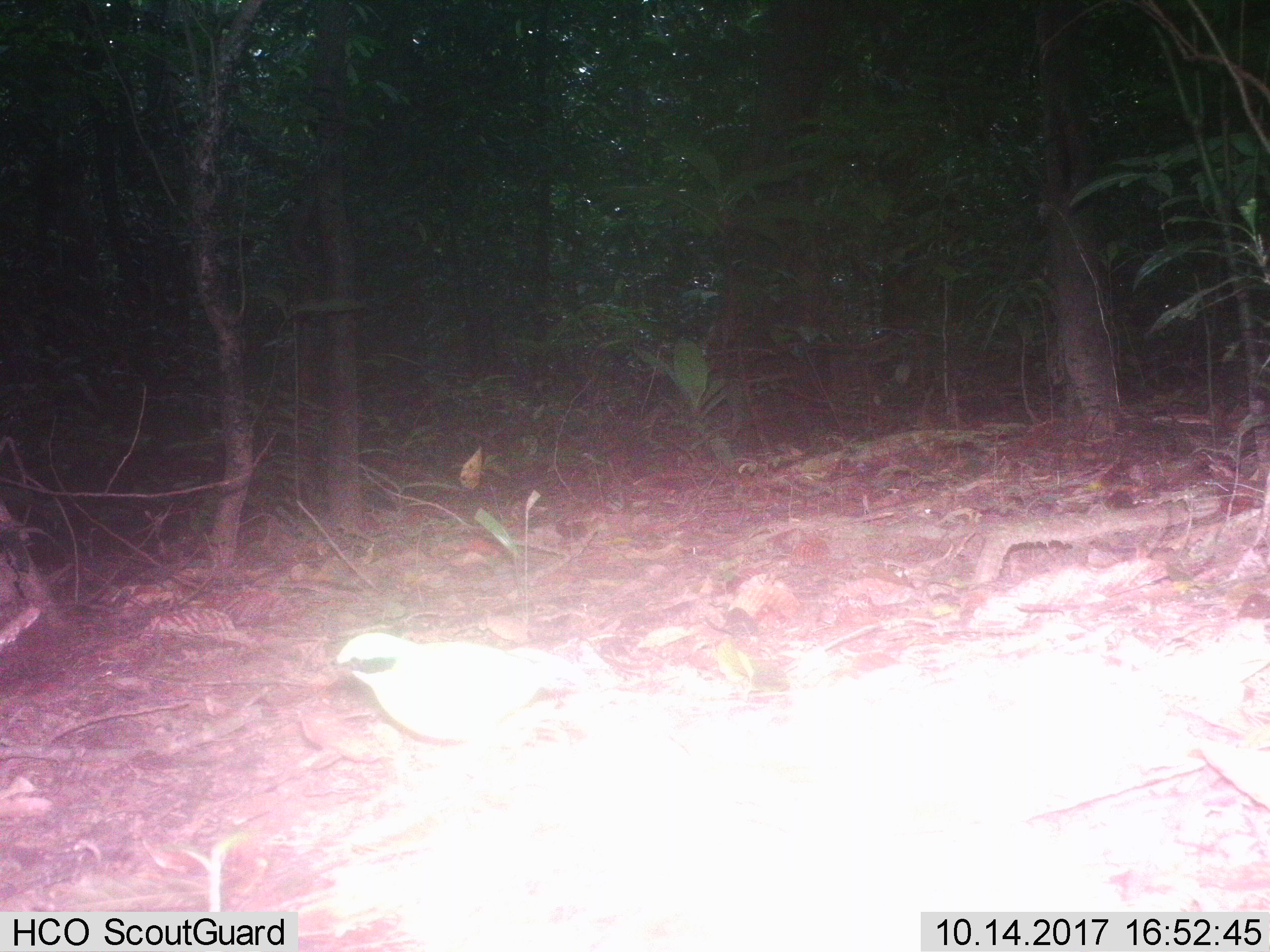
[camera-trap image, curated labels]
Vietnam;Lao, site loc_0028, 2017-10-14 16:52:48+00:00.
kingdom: Animalia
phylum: Chordata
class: Aves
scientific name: Aves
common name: bird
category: unidentified bird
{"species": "unidentified bird (bird) (Aves)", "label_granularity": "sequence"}